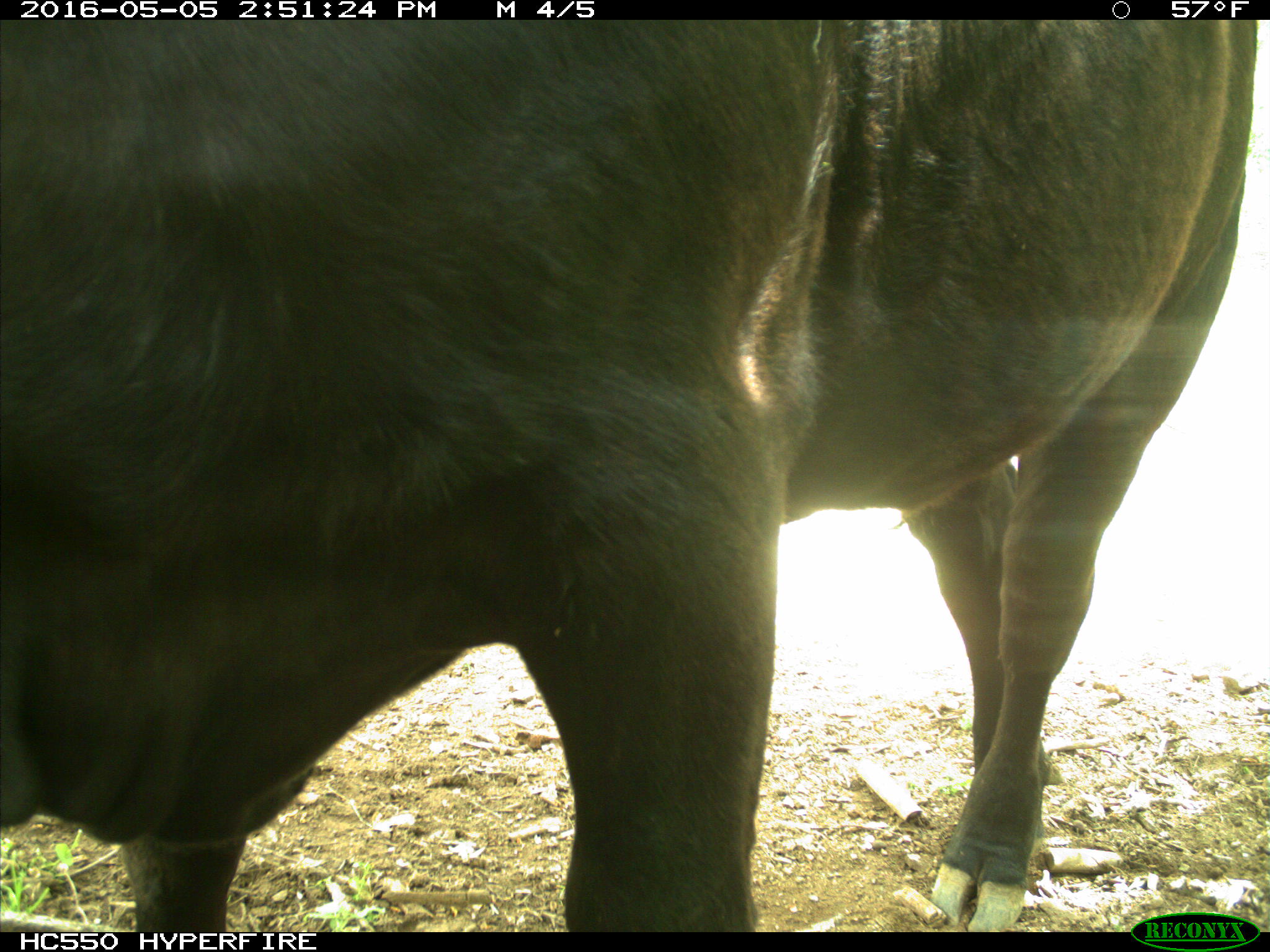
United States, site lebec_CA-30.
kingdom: Animalia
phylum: Chordata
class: Mammalia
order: Artiodactyla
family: Bovidae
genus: Bos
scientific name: Bos taurus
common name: domestic cow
Bos taurus (domestic cow).